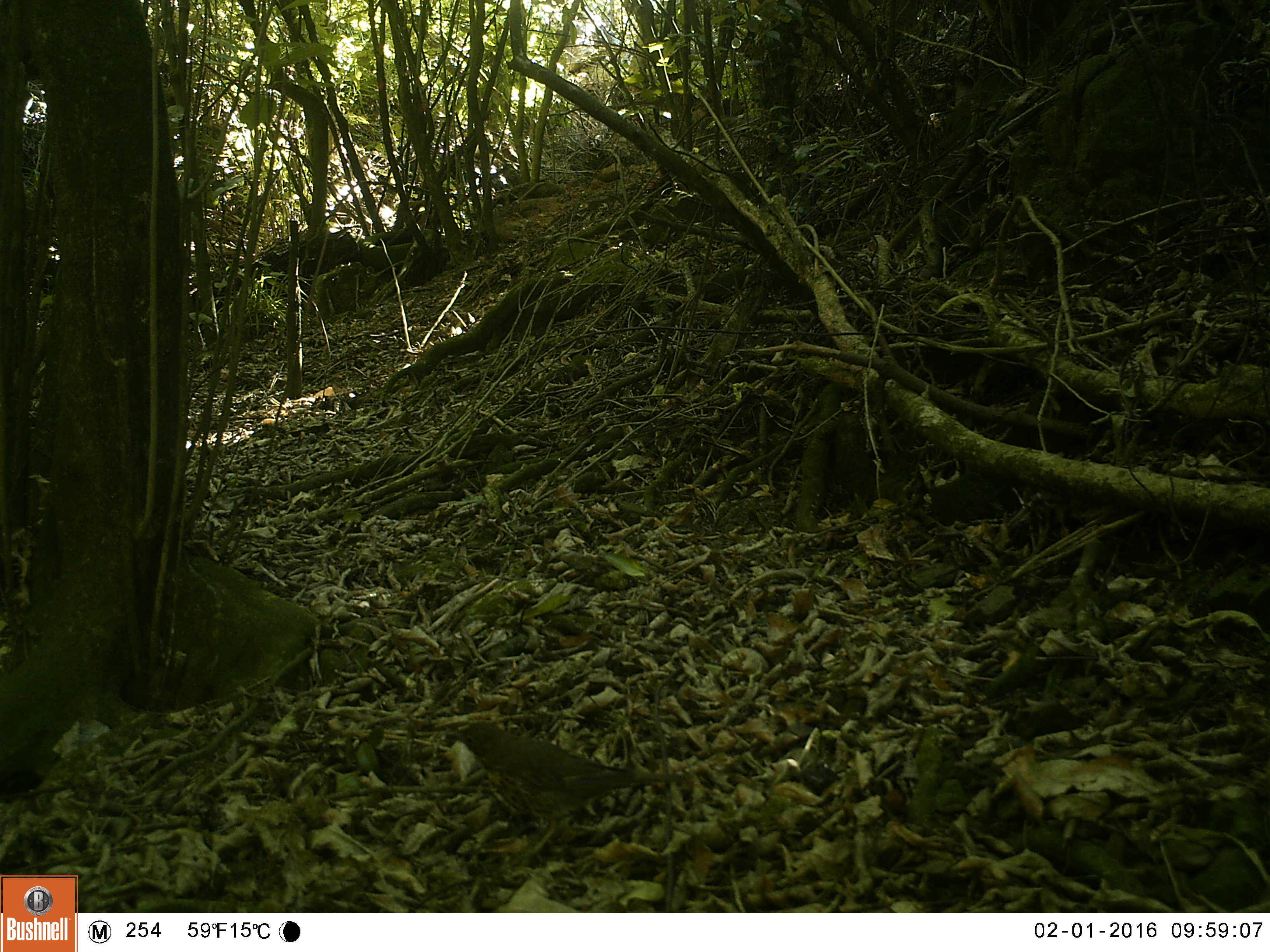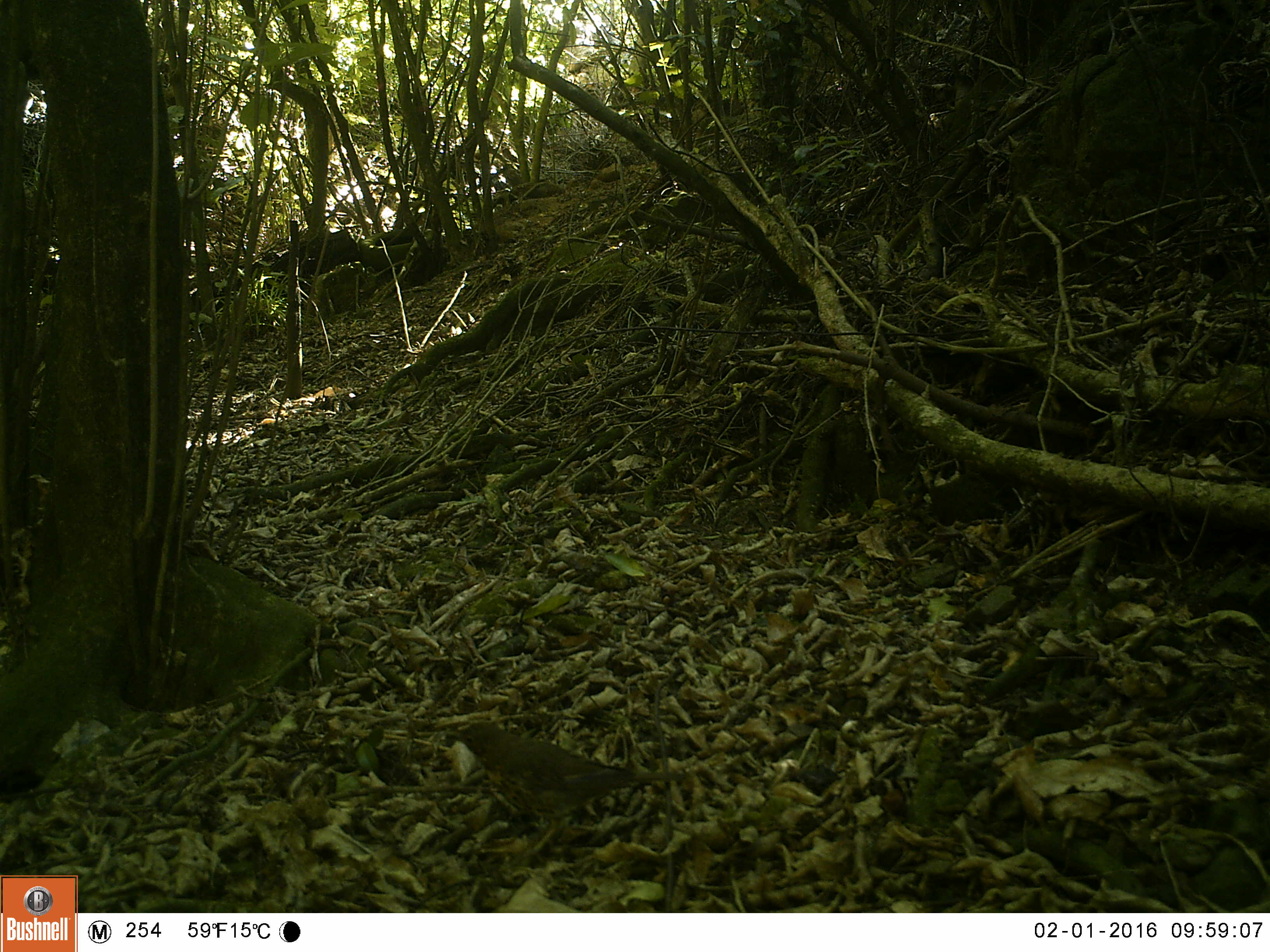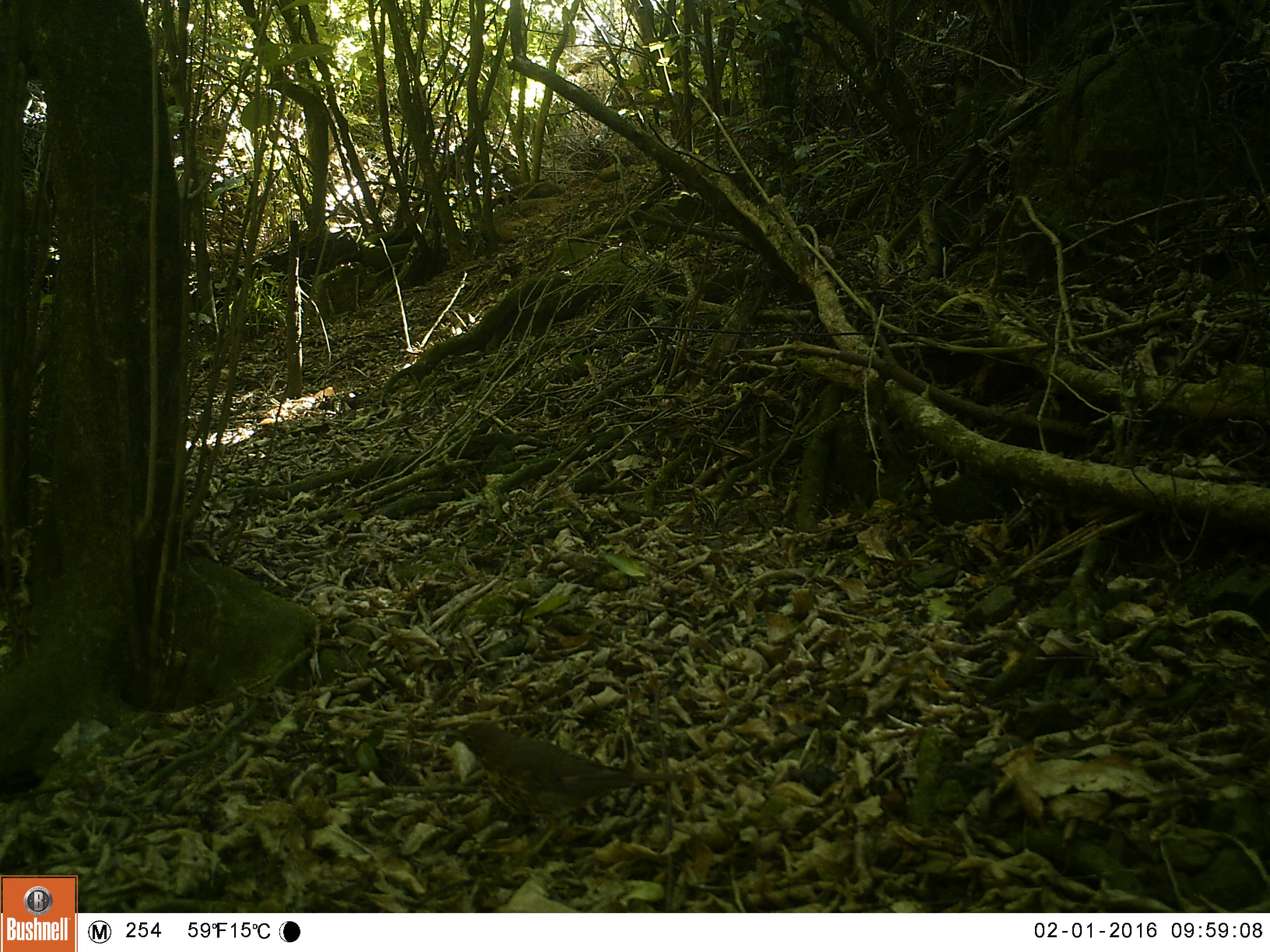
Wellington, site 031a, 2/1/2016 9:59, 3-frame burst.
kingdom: Animalia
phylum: Chordata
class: Aves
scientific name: Aves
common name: bird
Bird (Aves).